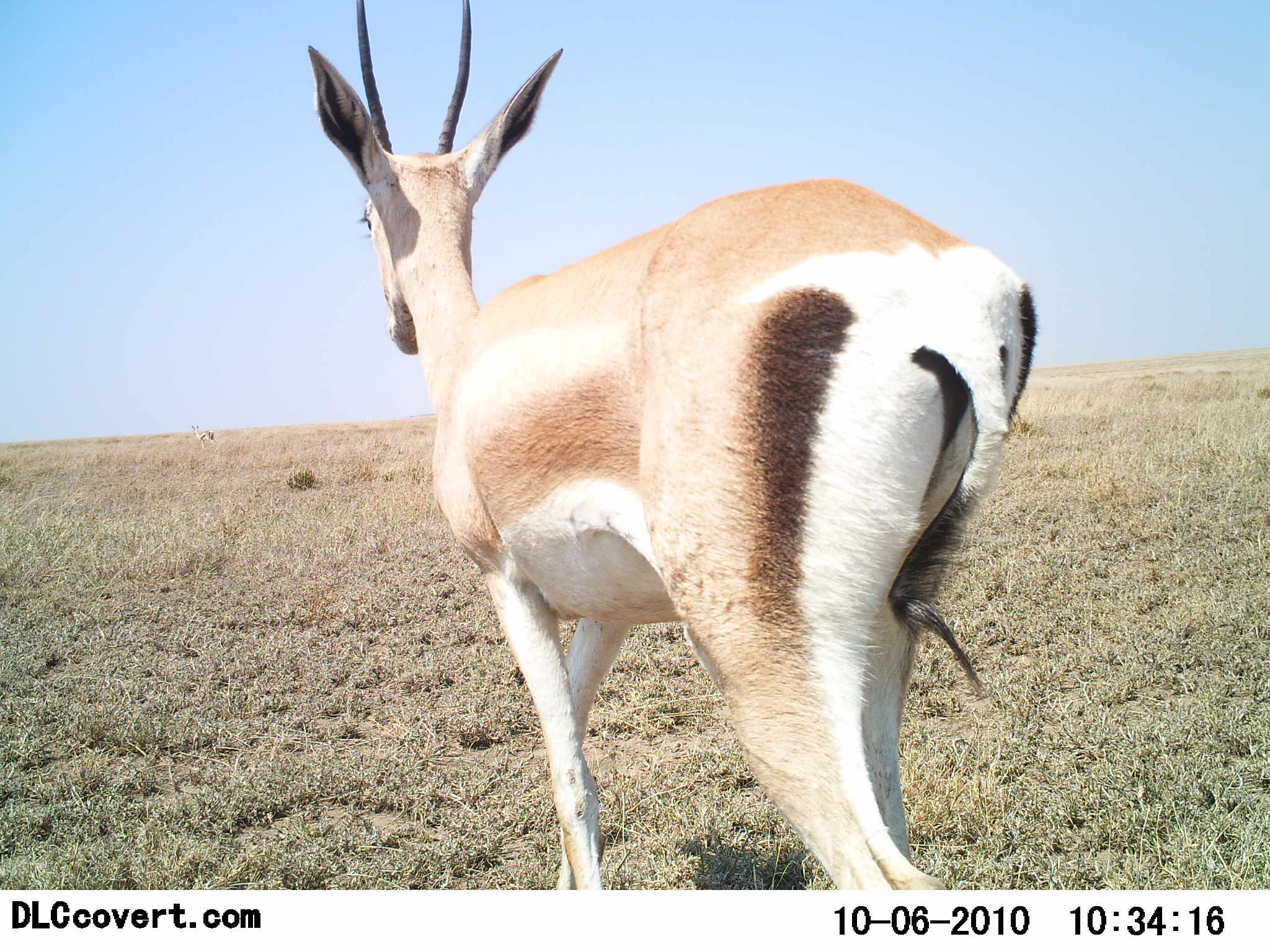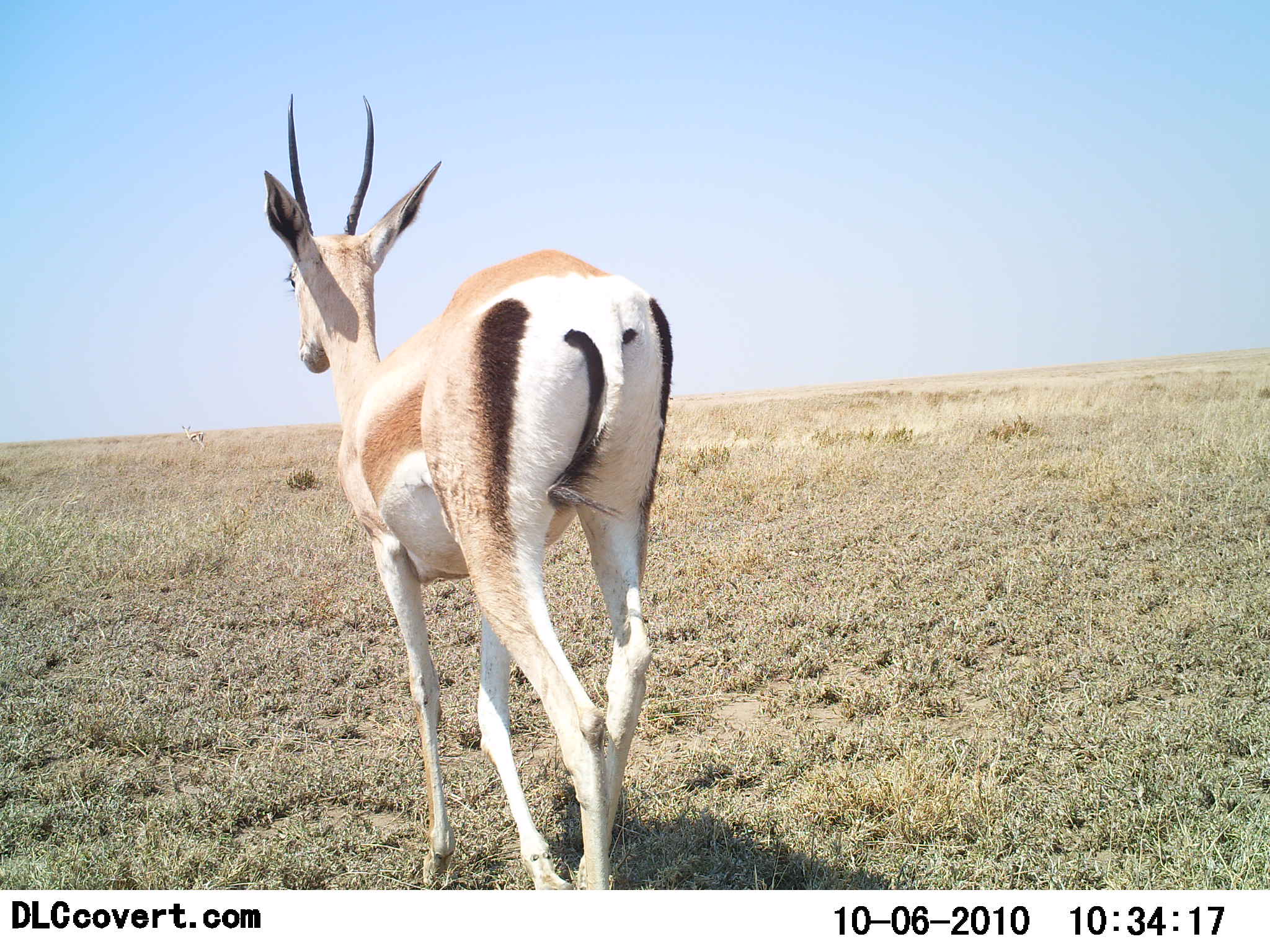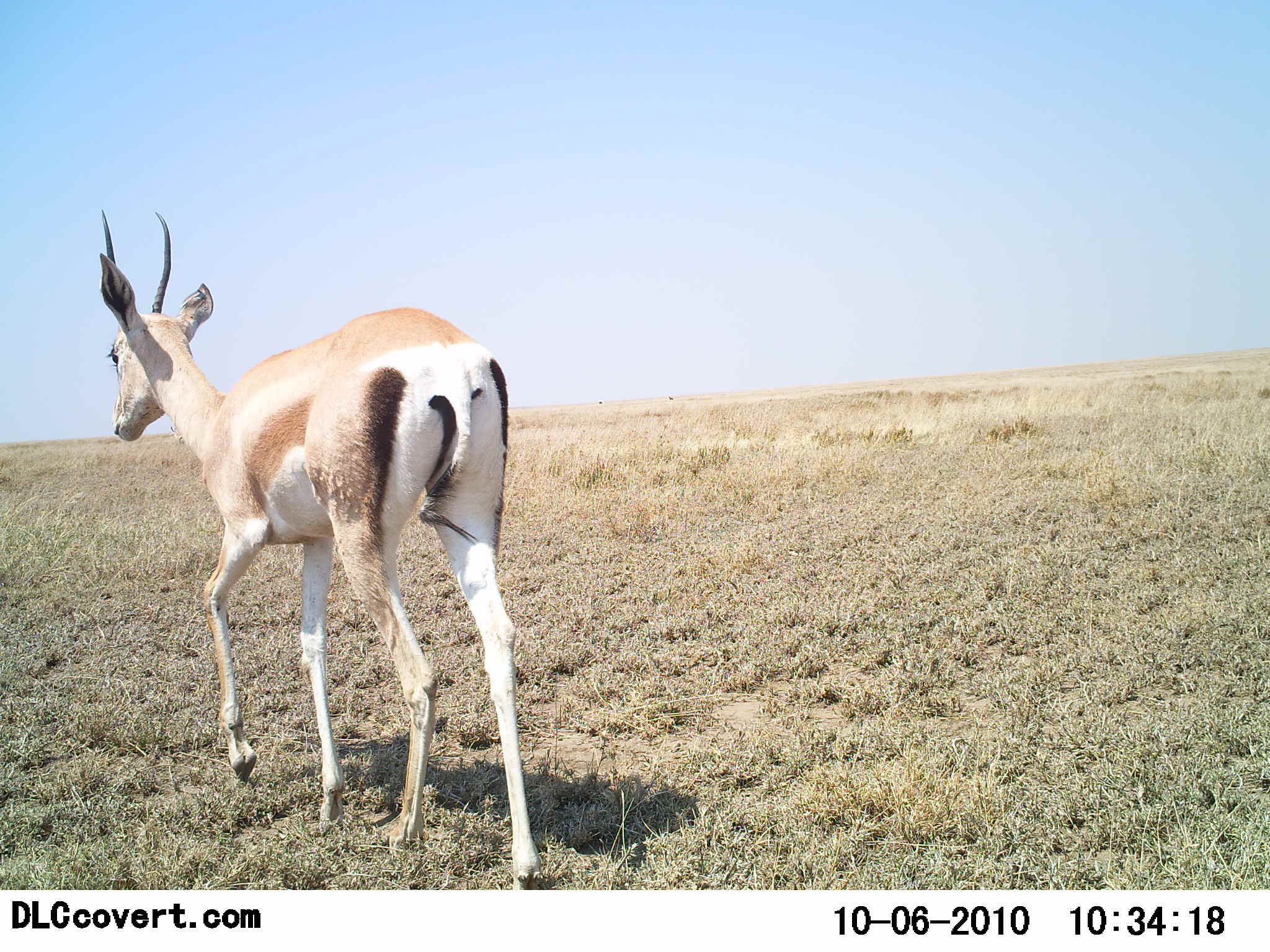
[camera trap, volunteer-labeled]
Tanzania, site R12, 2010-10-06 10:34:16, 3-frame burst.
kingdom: Animalia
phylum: Chordata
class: Mammalia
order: Artiodactyla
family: Bovidae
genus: Nanger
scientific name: Nanger granti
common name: grant's gazelle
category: gazellegrants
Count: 1.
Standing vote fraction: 14%.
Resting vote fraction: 0%.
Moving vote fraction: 86%.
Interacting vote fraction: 0%.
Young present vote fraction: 0%.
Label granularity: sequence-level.